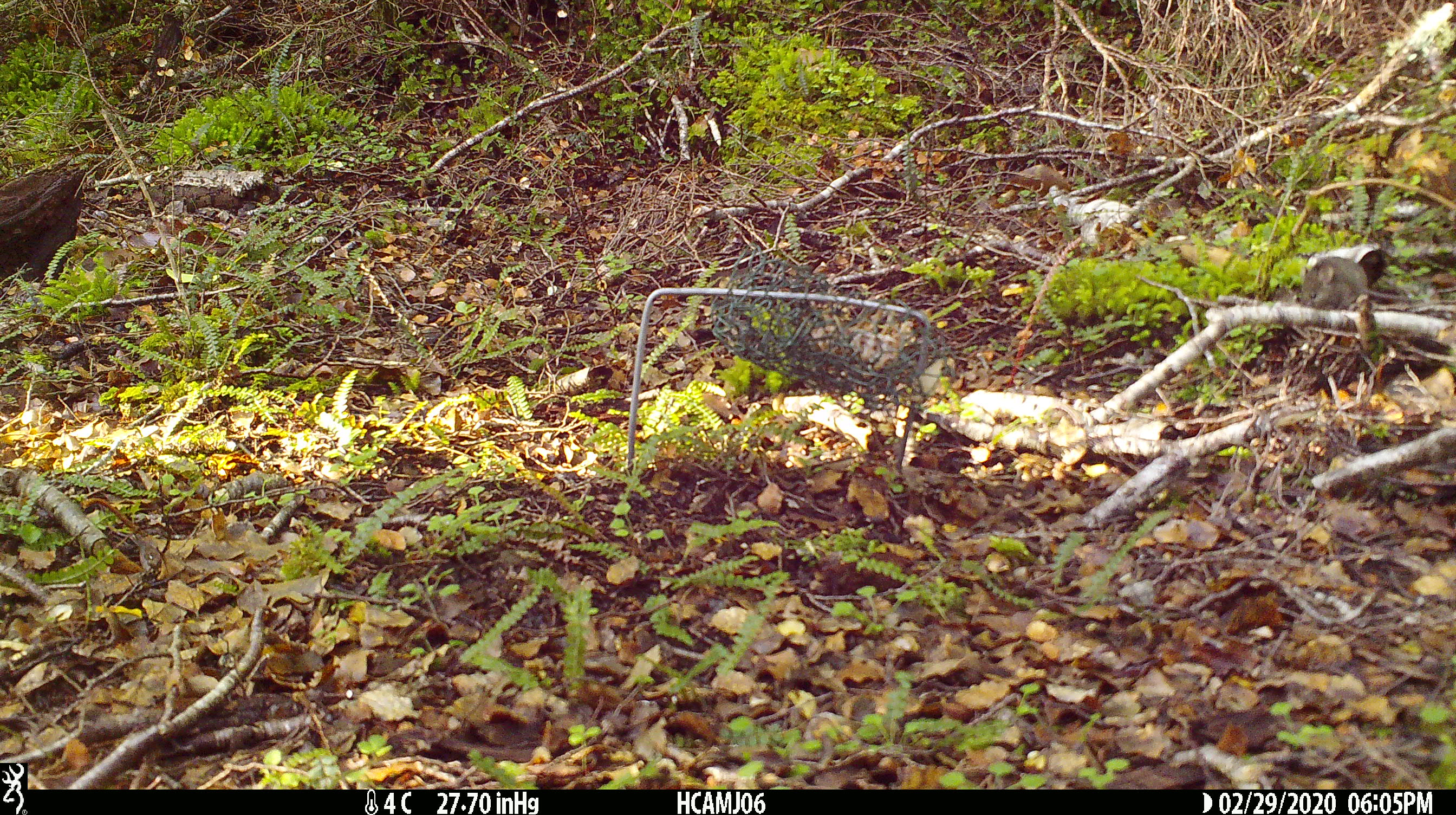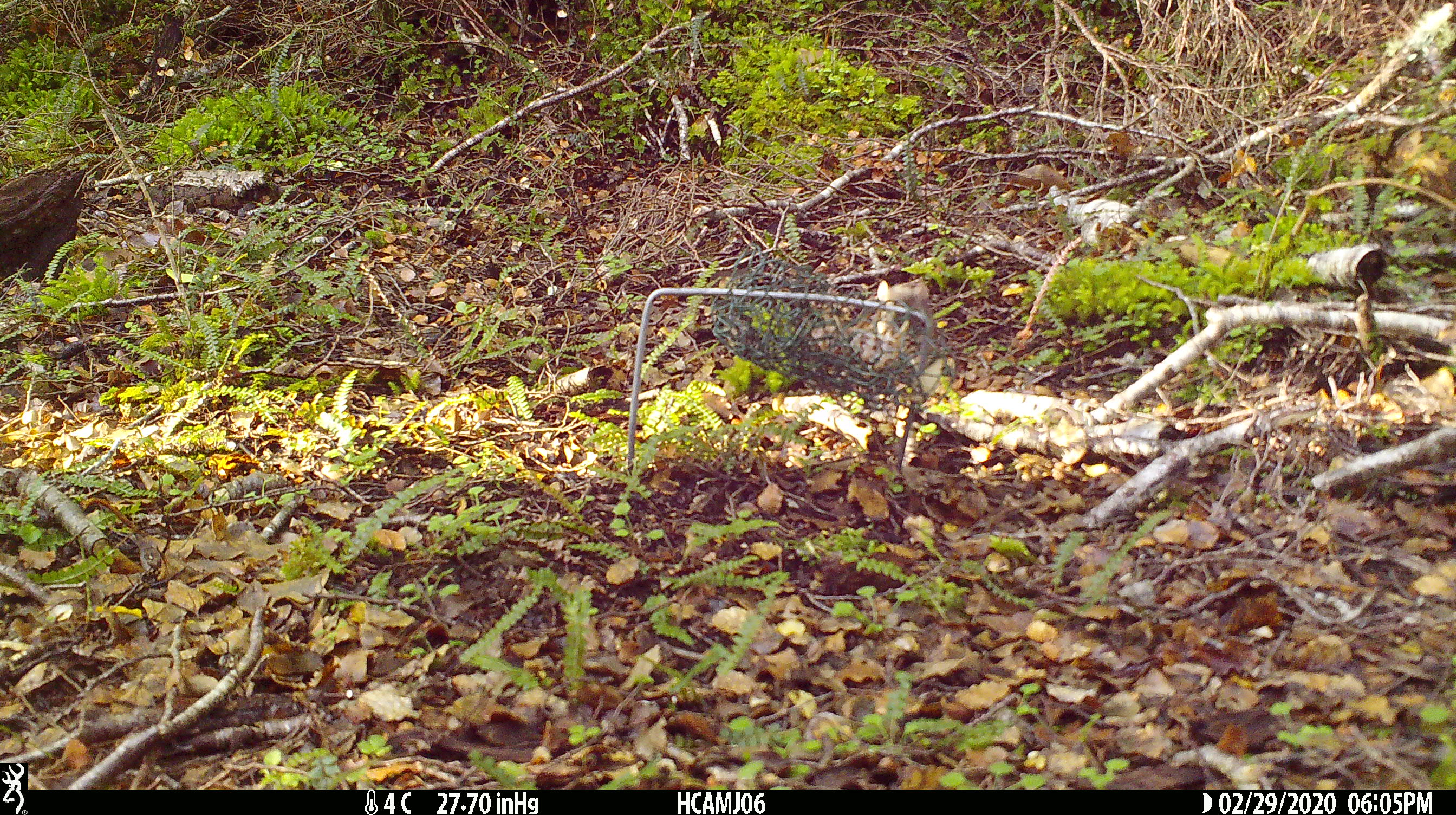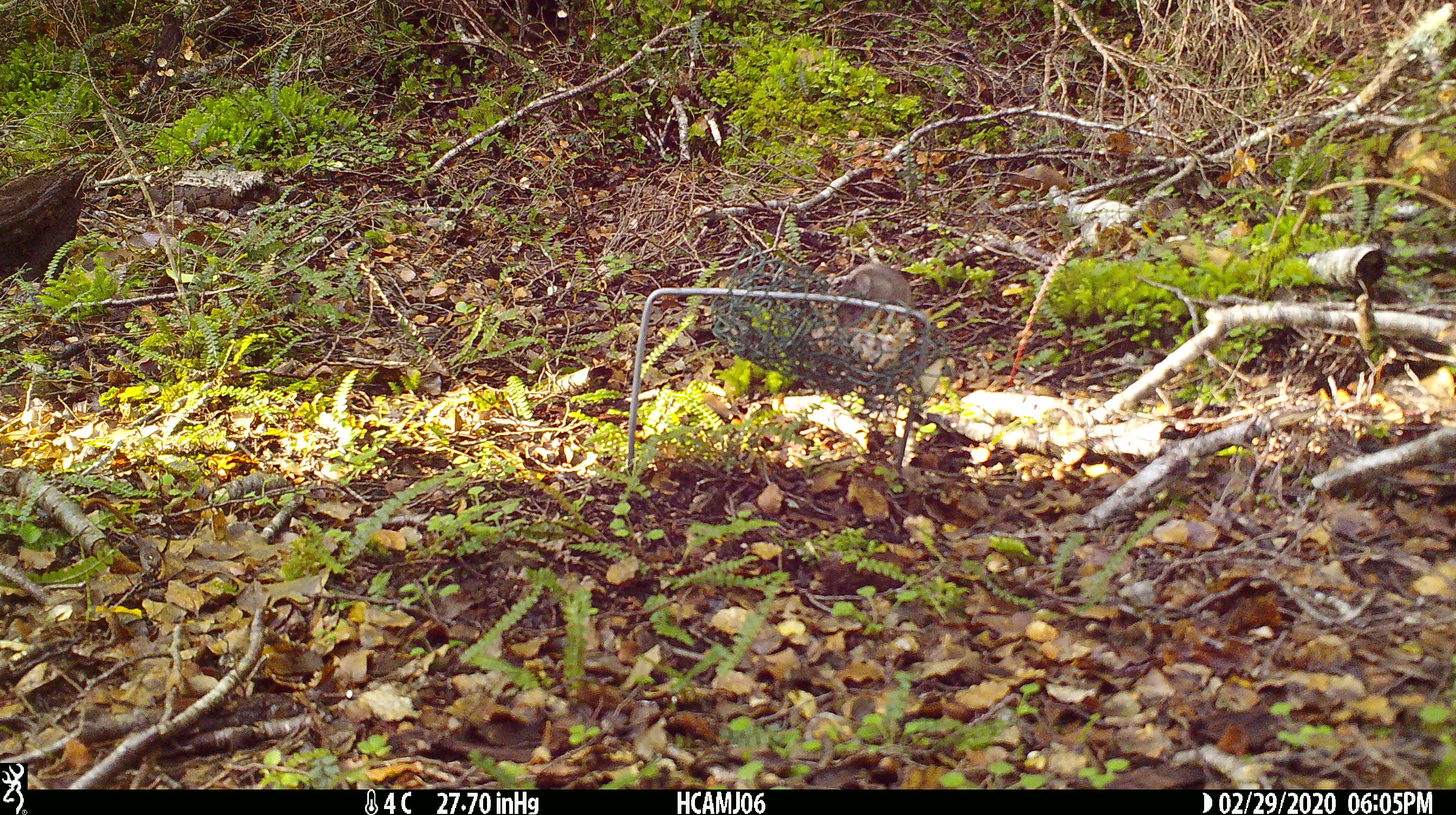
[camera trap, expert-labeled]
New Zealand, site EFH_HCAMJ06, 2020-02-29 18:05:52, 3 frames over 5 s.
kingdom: Animalia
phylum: Chordata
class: Mammalia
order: Rodentia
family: Muridae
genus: Mus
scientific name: Mus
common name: mouse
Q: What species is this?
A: Mouse (Mus).